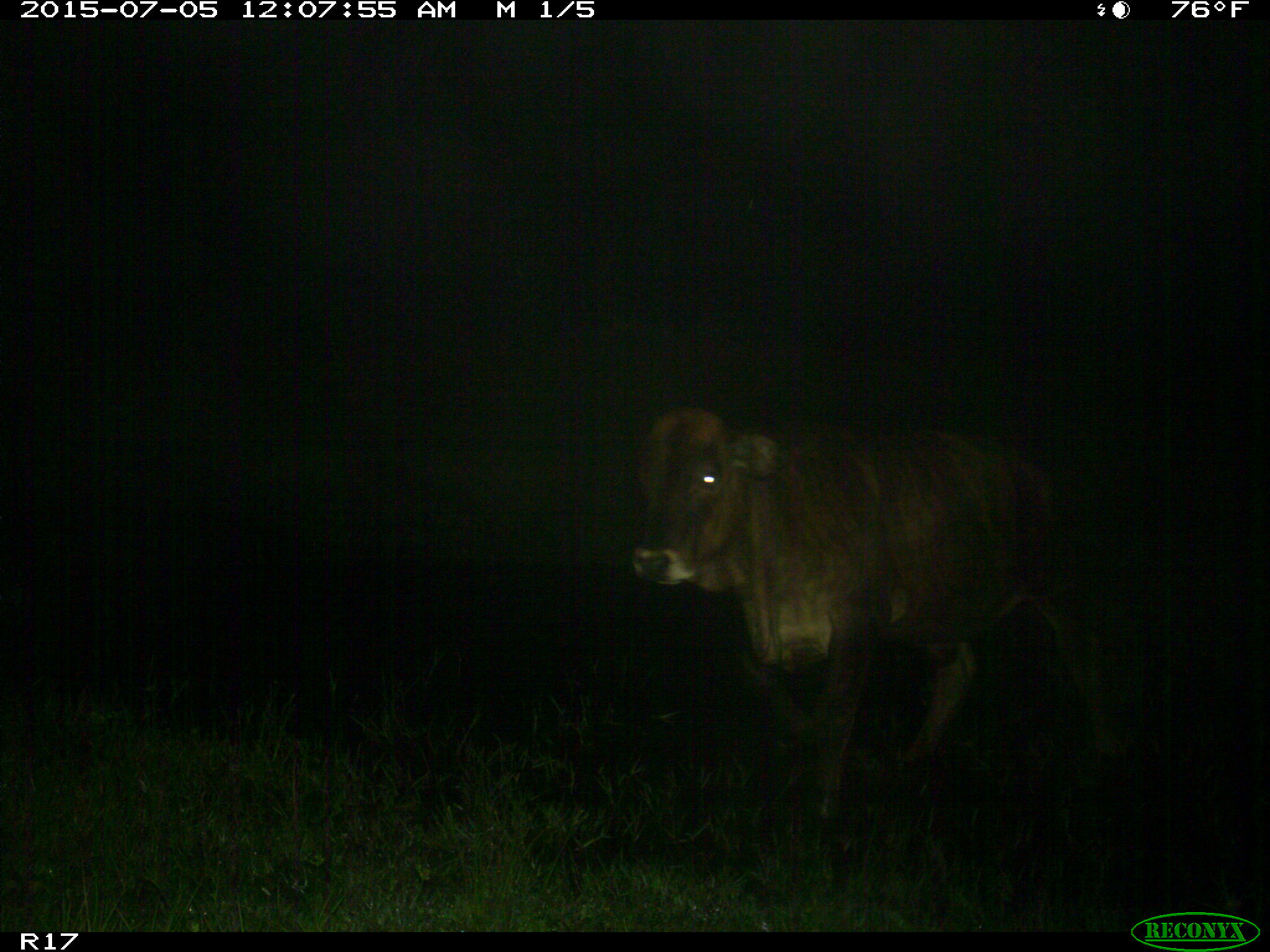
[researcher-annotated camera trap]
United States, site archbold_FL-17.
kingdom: Animalia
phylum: Chordata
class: Mammalia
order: Artiodactyla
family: Bovidae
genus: Bos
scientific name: Bos taurus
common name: domestic cow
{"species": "Bos taurus (domestic cow)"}